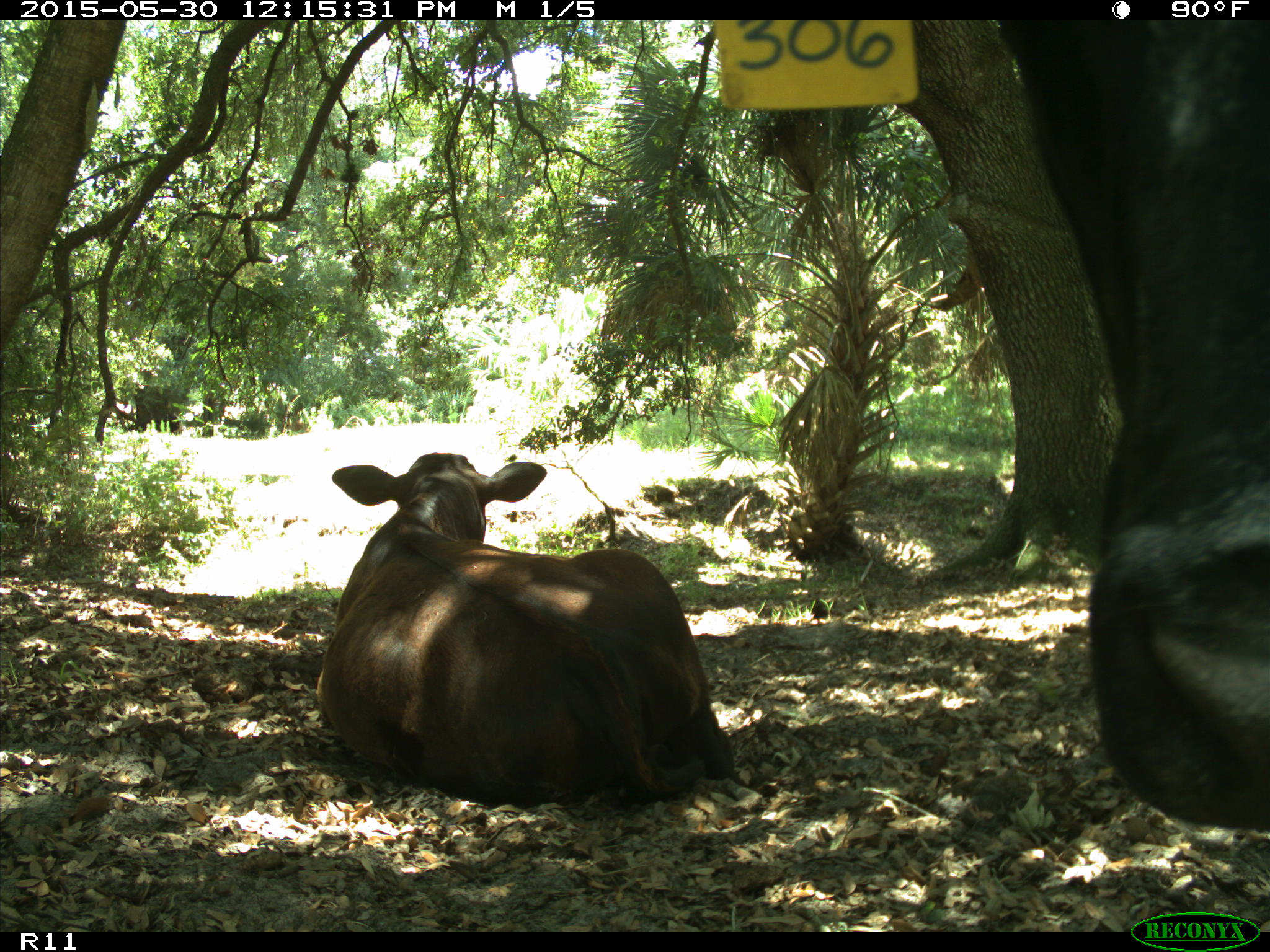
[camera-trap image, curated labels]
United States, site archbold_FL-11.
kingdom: Animalia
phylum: Chordata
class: Mammalia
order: Artiodactyla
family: Bovidae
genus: Bos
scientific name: Bos taurus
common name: domestic cow